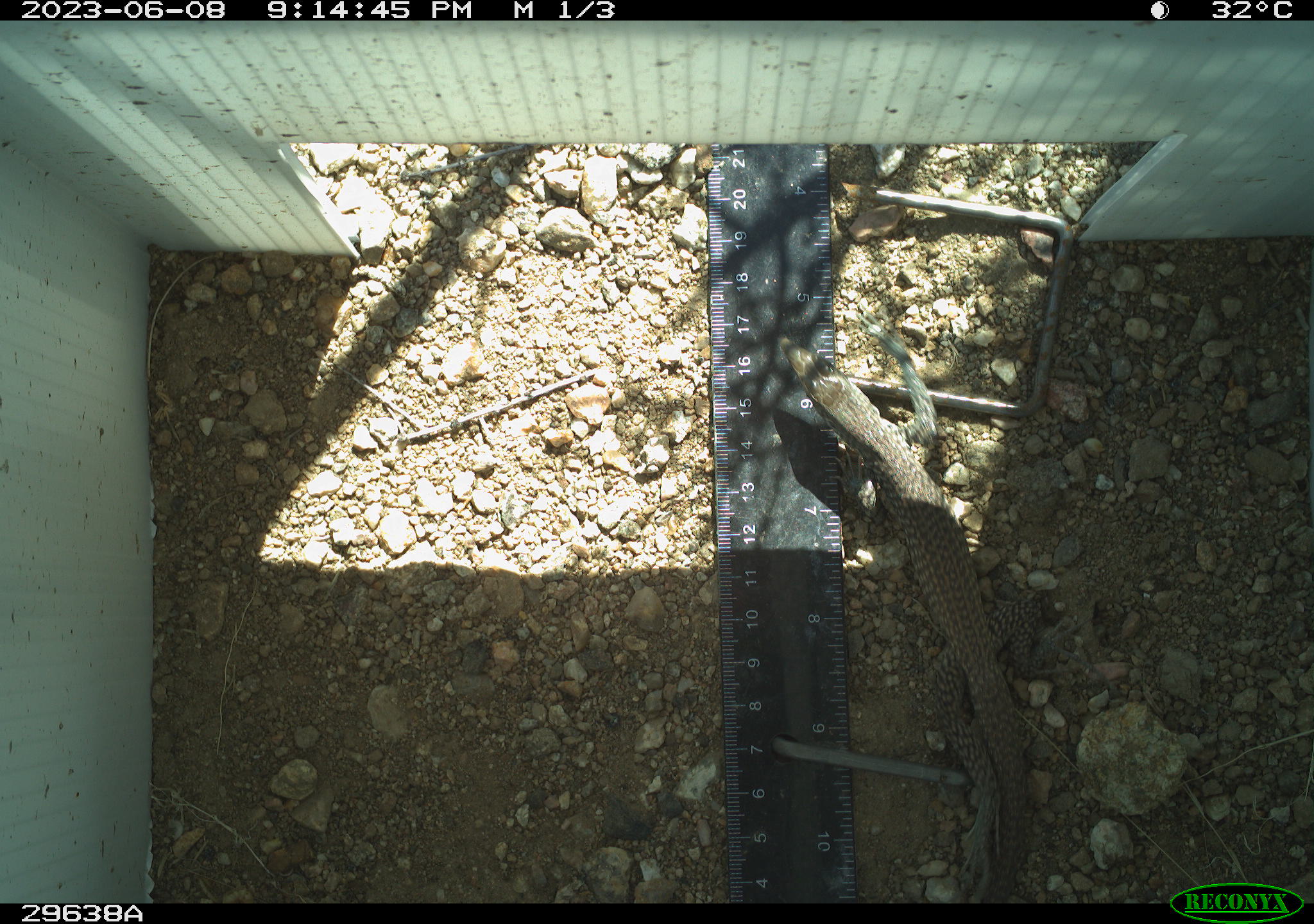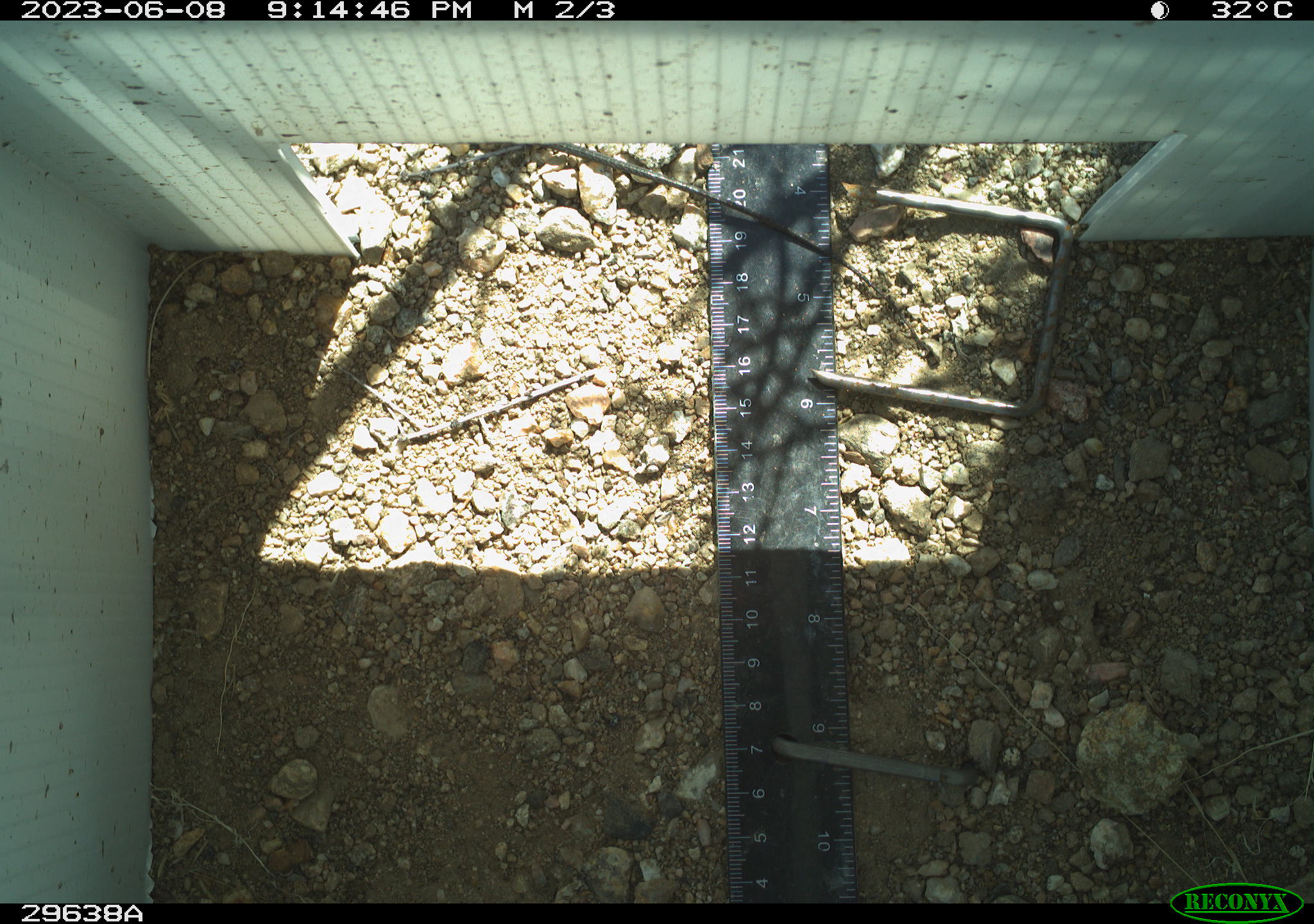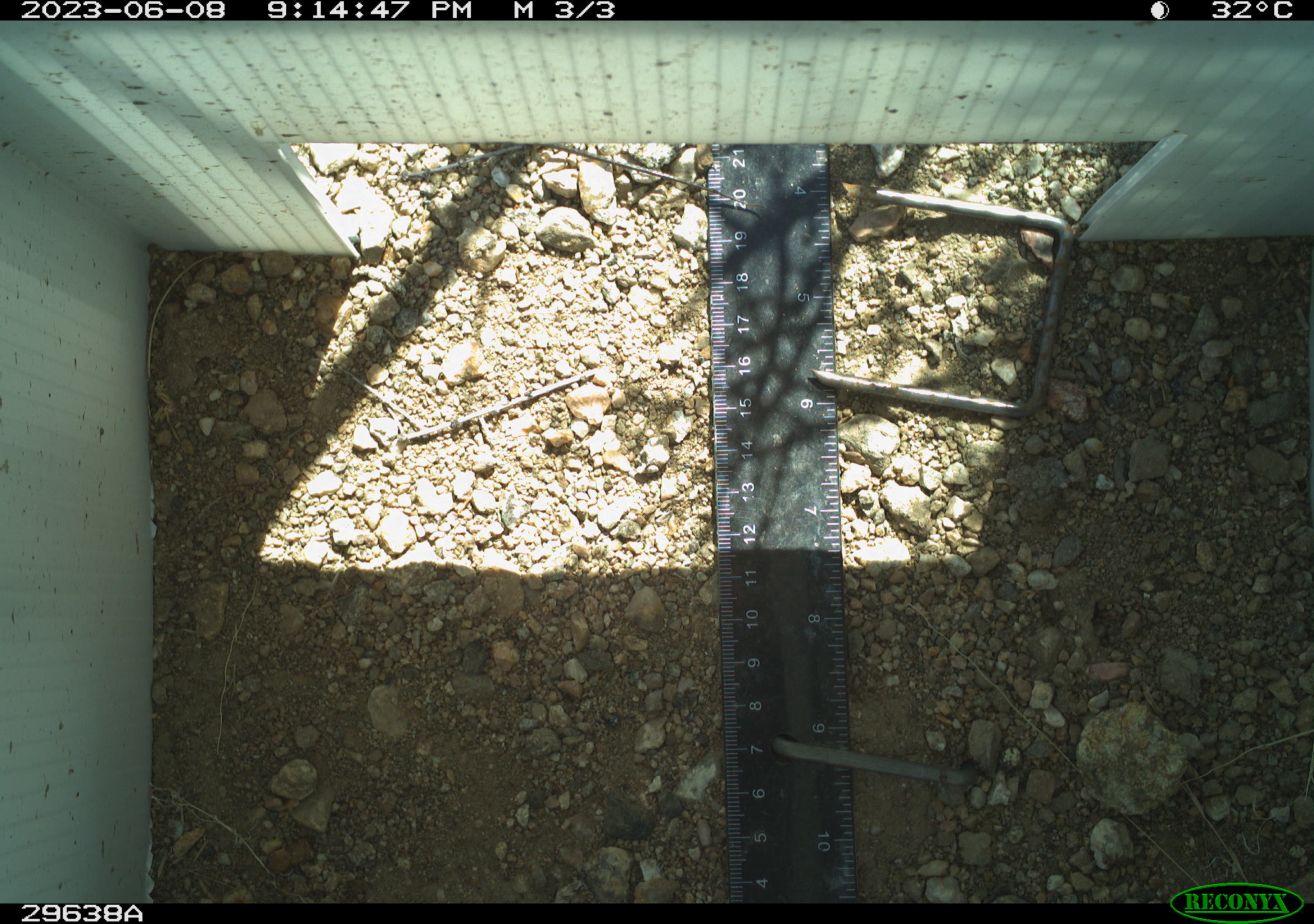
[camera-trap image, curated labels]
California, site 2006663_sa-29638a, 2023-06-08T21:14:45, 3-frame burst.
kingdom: Animalia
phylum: Chordata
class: Reptilia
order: Squamata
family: Teiidae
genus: Aspidoscelis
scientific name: Aspidoscelis tigris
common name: western whiptail